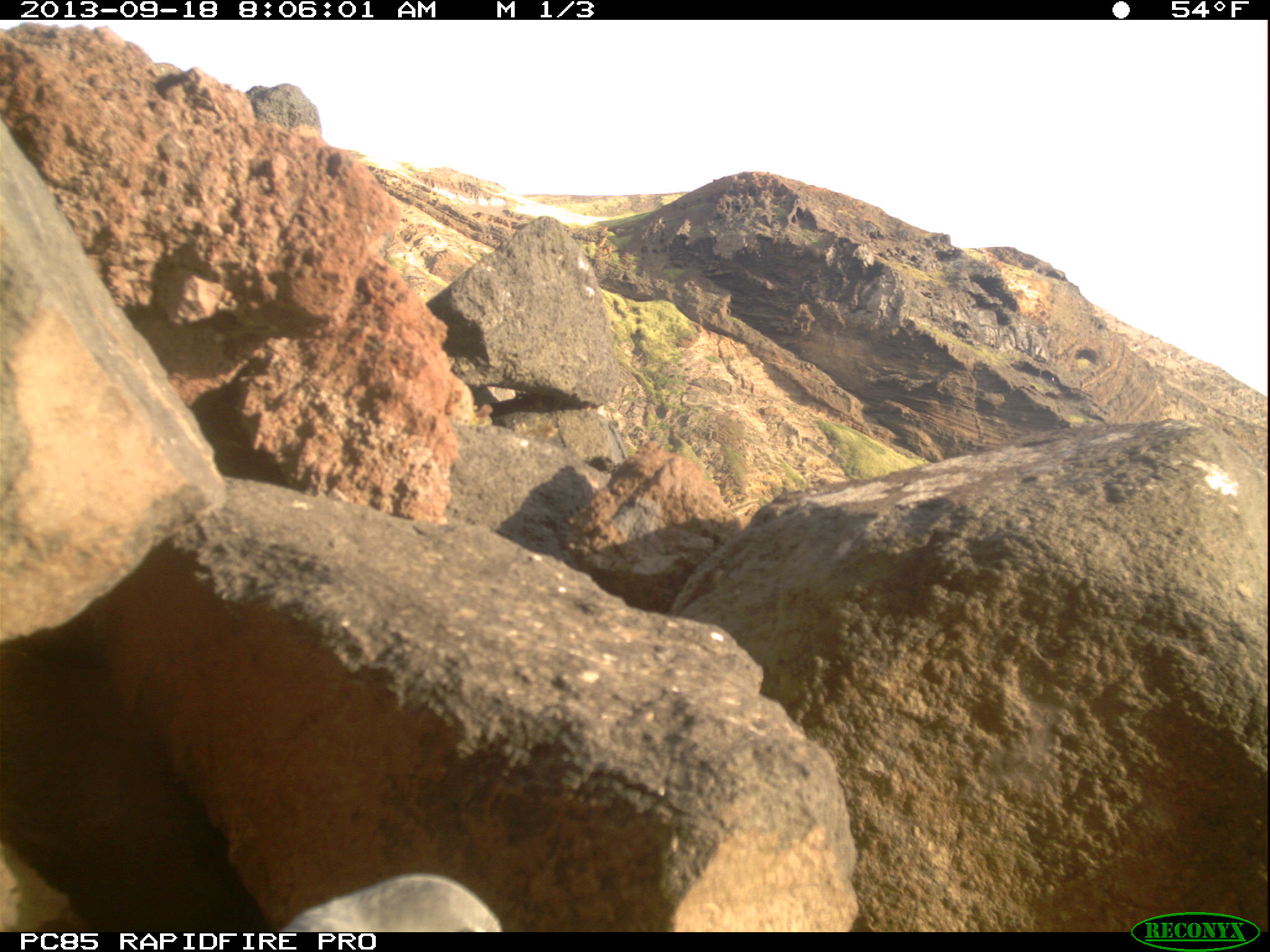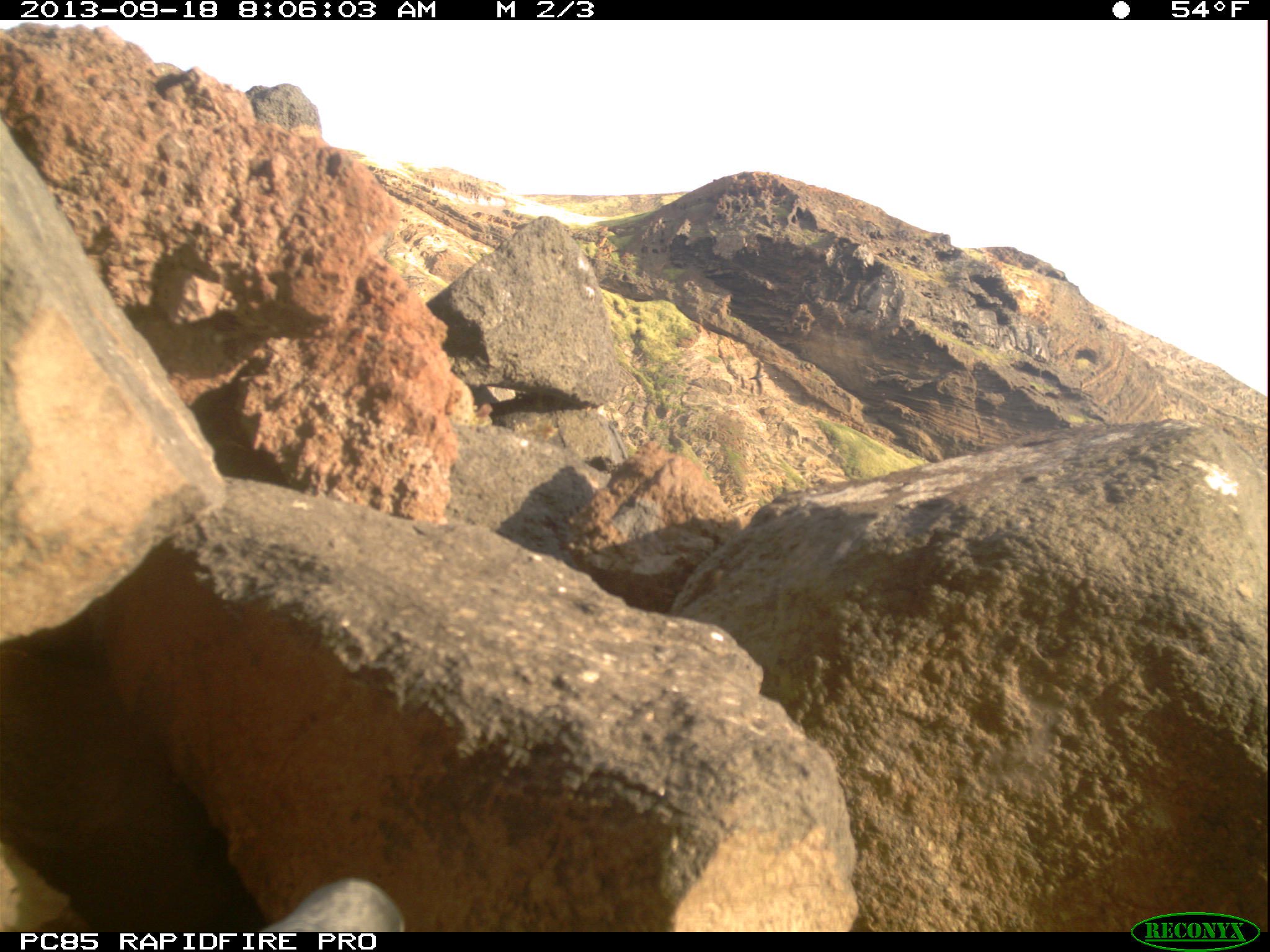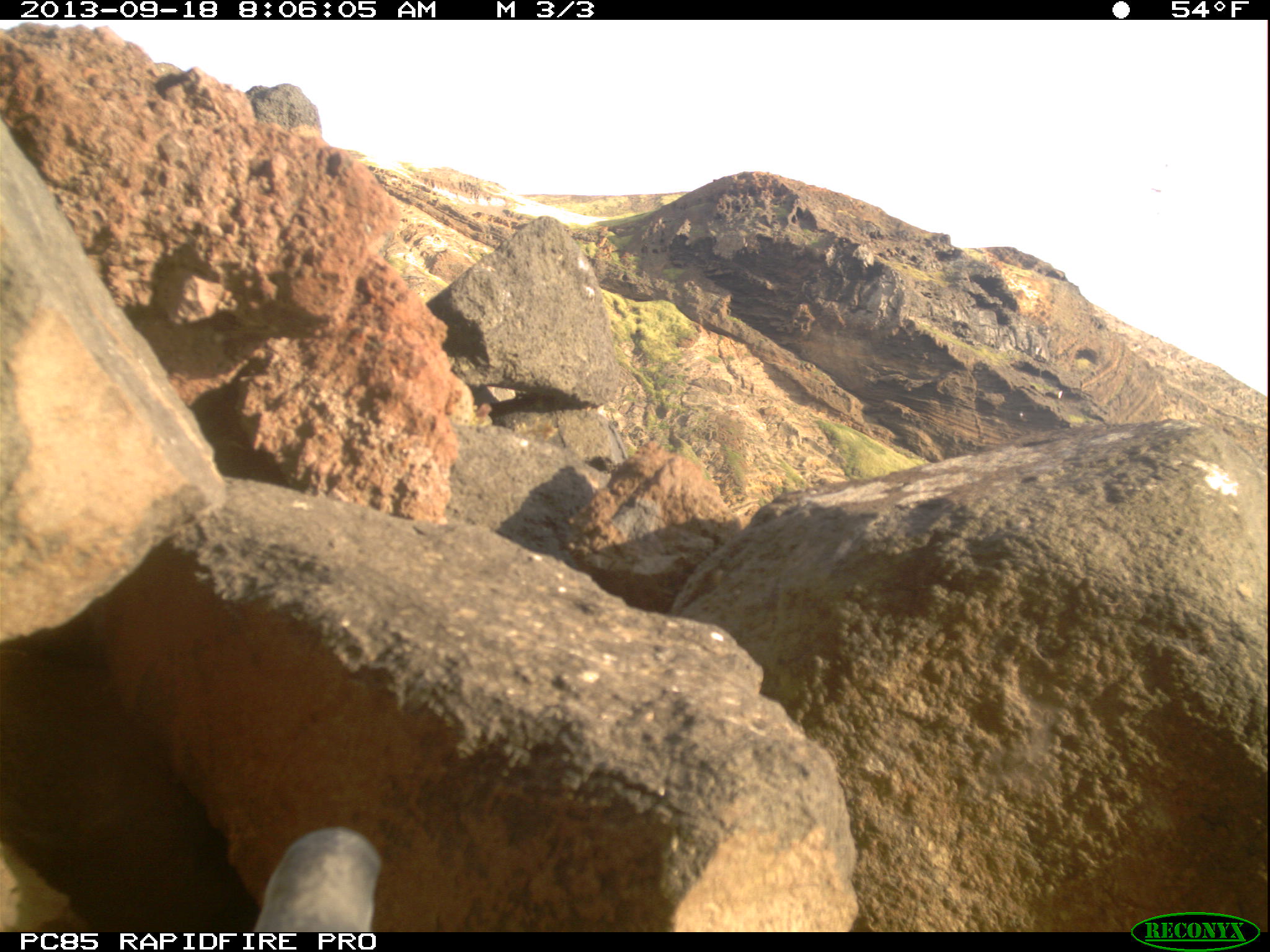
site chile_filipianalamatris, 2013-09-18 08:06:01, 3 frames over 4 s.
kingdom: Animalia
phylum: Chordata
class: Aves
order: Procellariiformes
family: Procellariidae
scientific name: Procellariidae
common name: petrel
Petrel (Procellariidae).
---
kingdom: Animalia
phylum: Chordata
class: Aves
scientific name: Aves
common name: bird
Bird (Aves).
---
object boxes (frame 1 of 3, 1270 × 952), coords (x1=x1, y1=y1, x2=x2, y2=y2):
petrel: (x1=273, y1=875, x2=503, y2=933)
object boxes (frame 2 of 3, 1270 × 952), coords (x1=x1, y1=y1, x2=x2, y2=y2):
bird: (x1=745, y1=356, x2=768, y2=405)
petrel: (x1=252, y1=876, x2=406, y2=928)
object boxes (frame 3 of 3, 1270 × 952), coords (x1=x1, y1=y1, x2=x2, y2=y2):
petrel: (x1=249, y1=827, x2=386, y2=931)